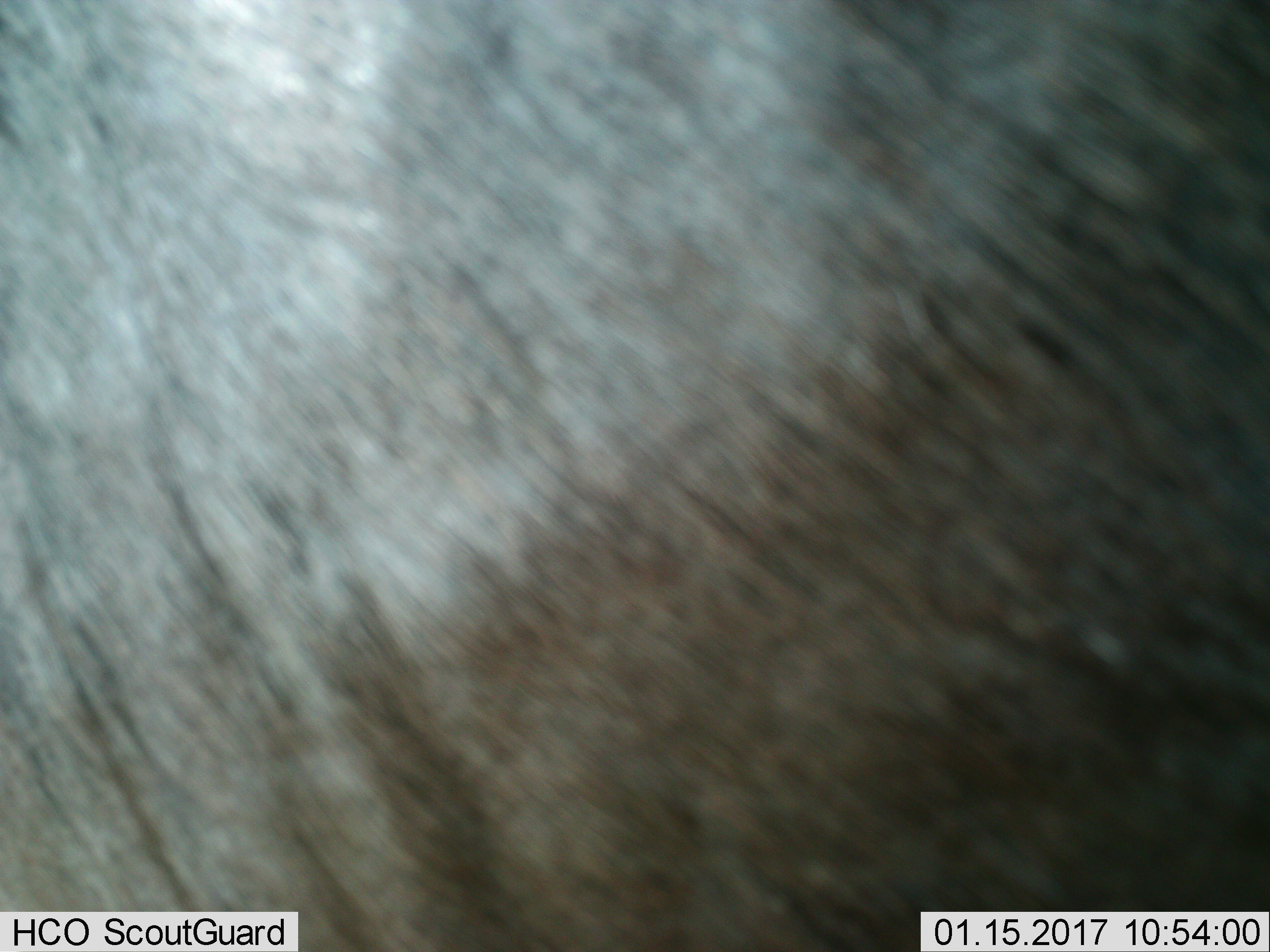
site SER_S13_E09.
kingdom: Animalia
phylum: Chordata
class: Mammalia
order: Artiodactyla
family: Bovidae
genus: Connochaetes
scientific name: Connochaetes taurinus taurinus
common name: blue wildebeest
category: wildebeestblue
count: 1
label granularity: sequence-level